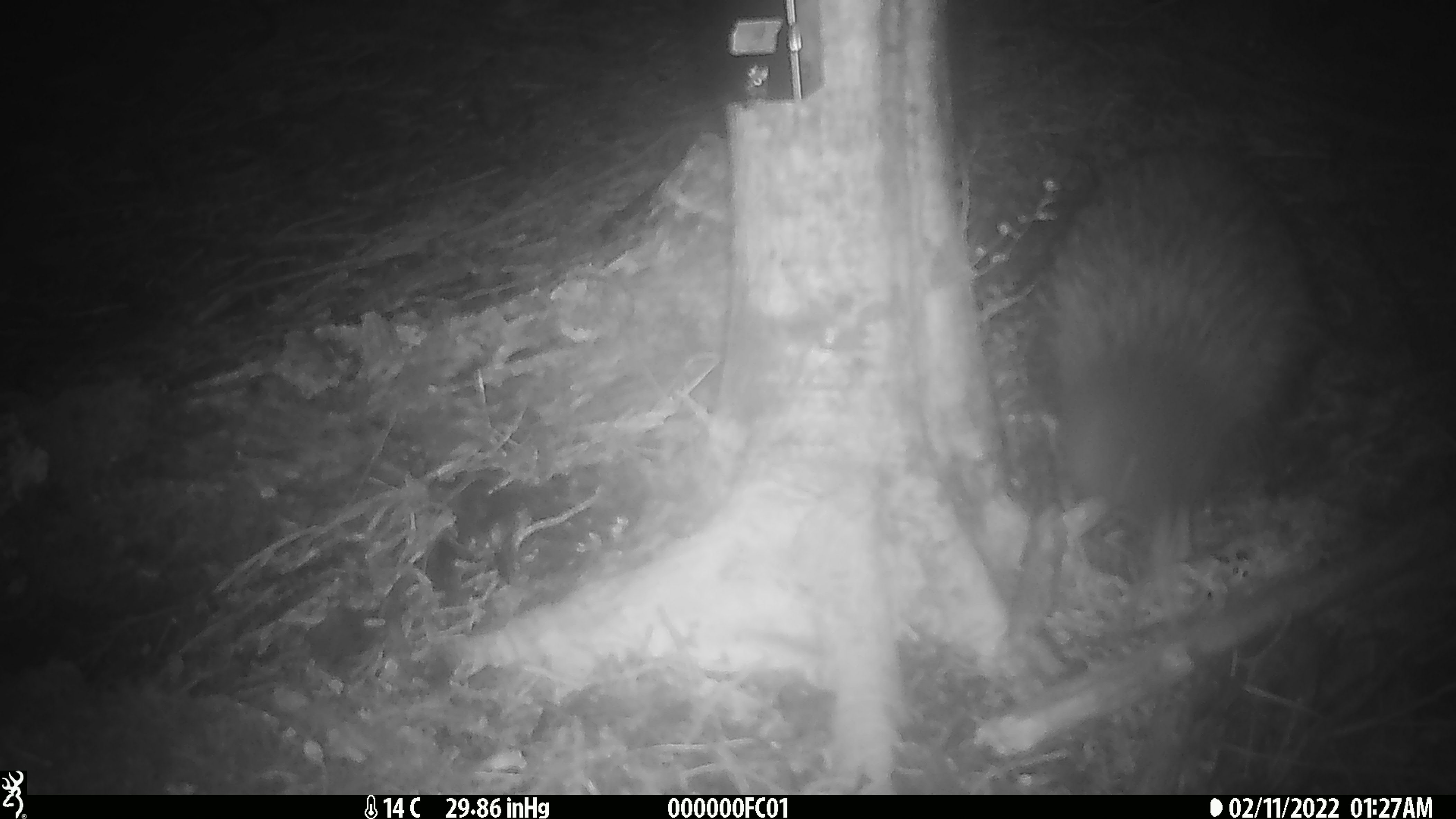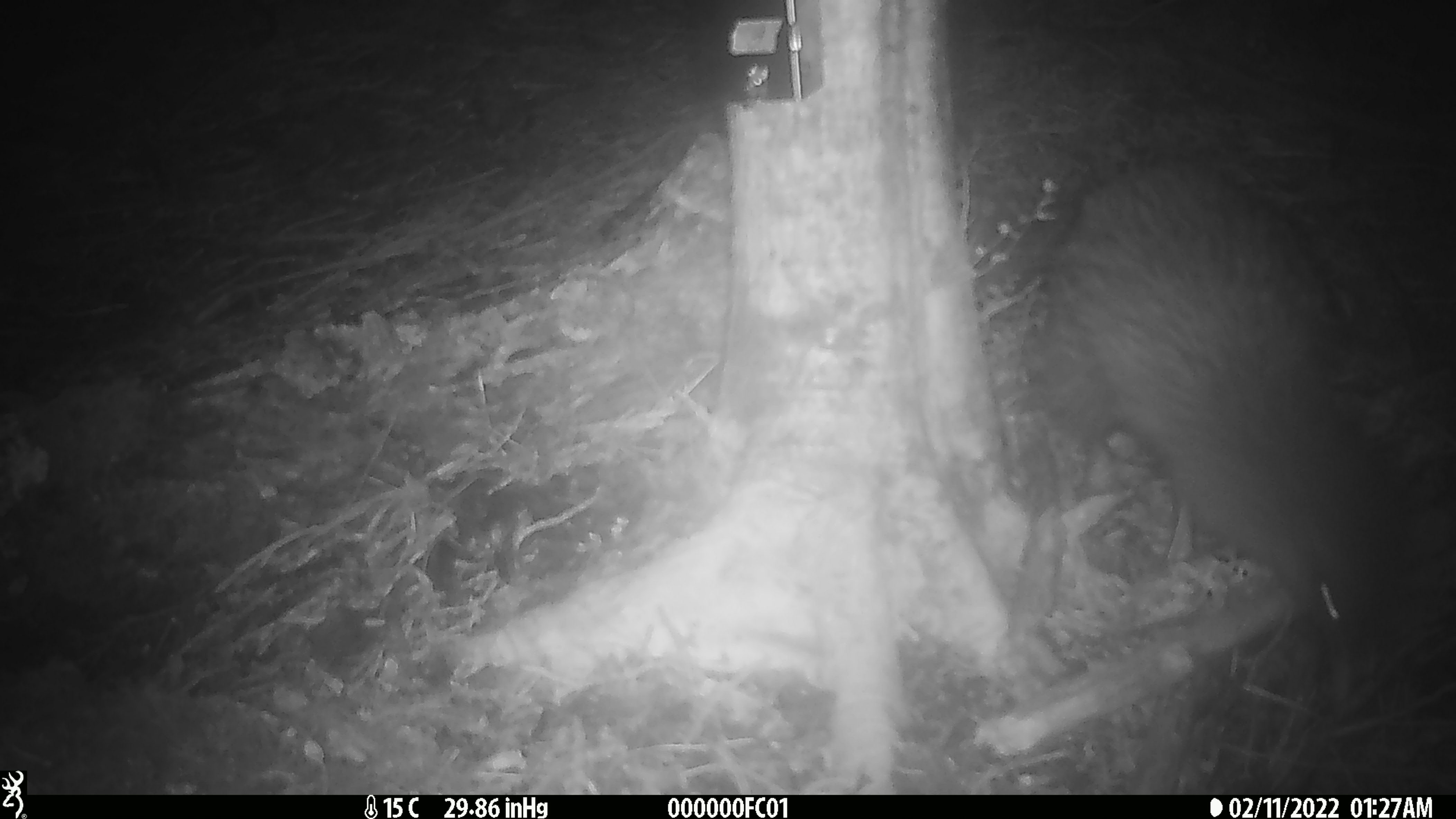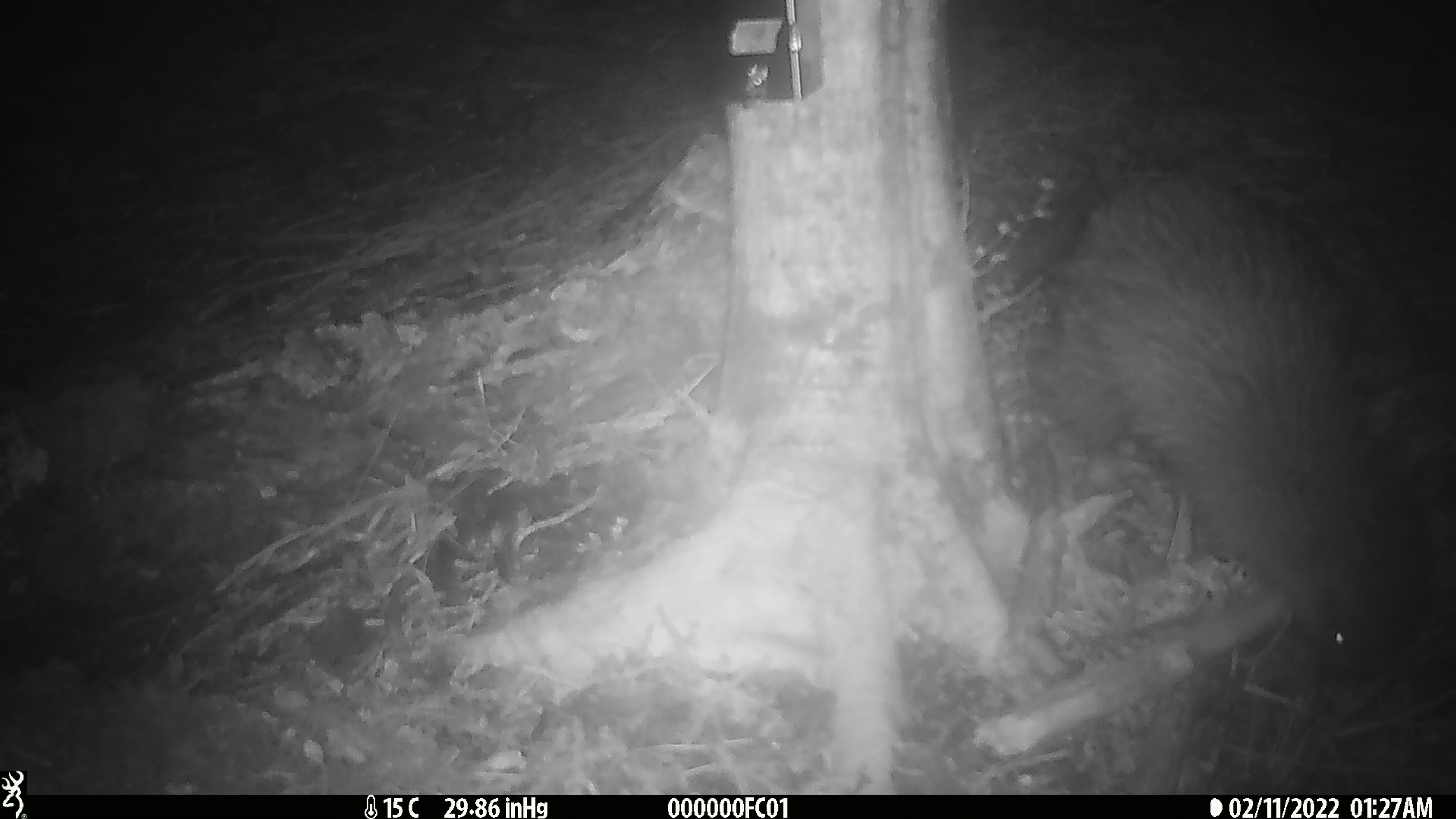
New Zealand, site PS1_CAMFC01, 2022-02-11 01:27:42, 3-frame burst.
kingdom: Animalia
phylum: Chordata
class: Aves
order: Apterygiformes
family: Apterygidae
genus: Apteryx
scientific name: Apteryx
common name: kiwi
Kiwi (Apteryx).